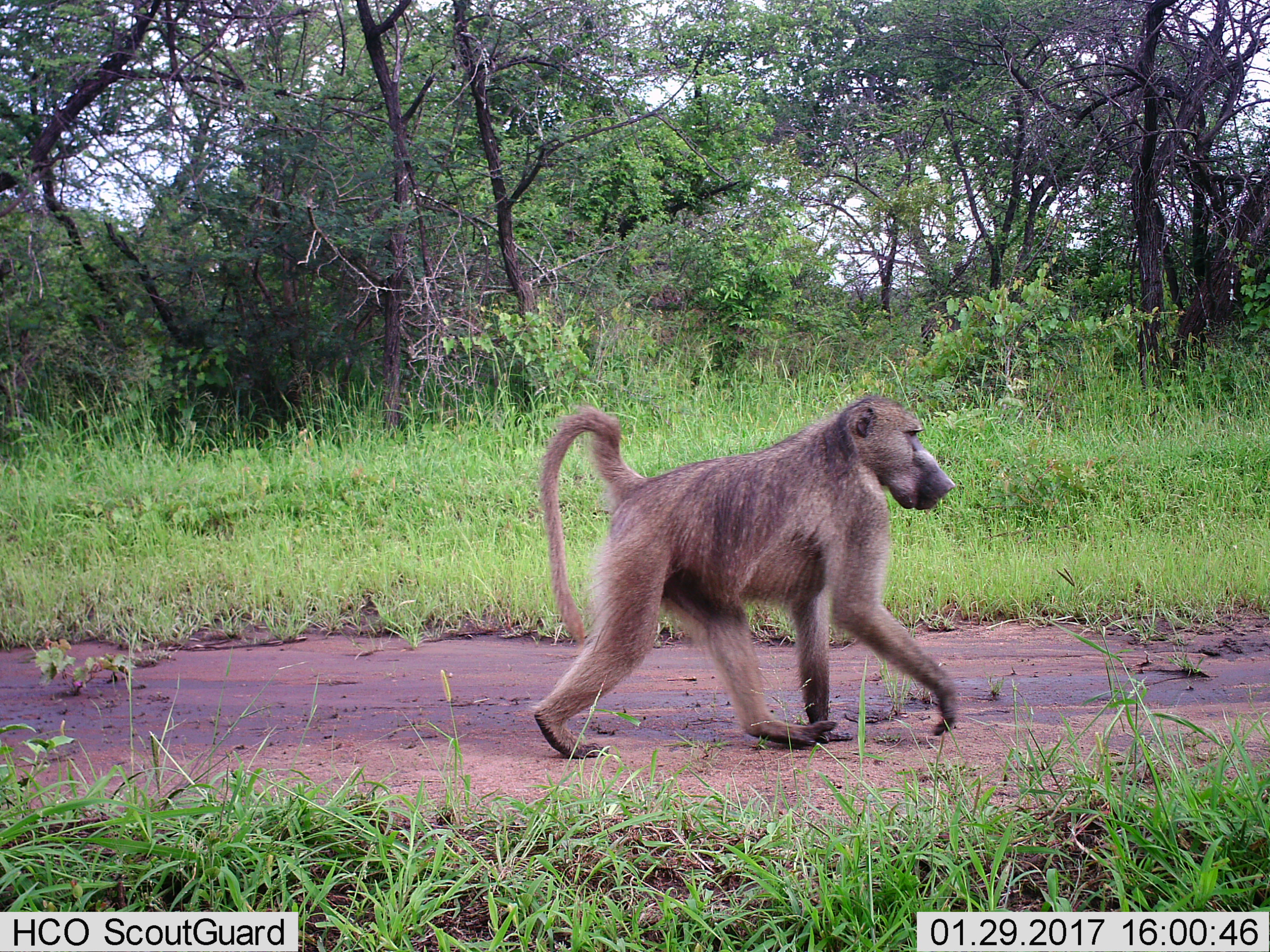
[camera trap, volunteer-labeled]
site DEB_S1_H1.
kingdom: Animalia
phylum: Chordata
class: Mammalia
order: Primates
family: Cercopithecidae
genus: Papio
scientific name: Papio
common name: baboon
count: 1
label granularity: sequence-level